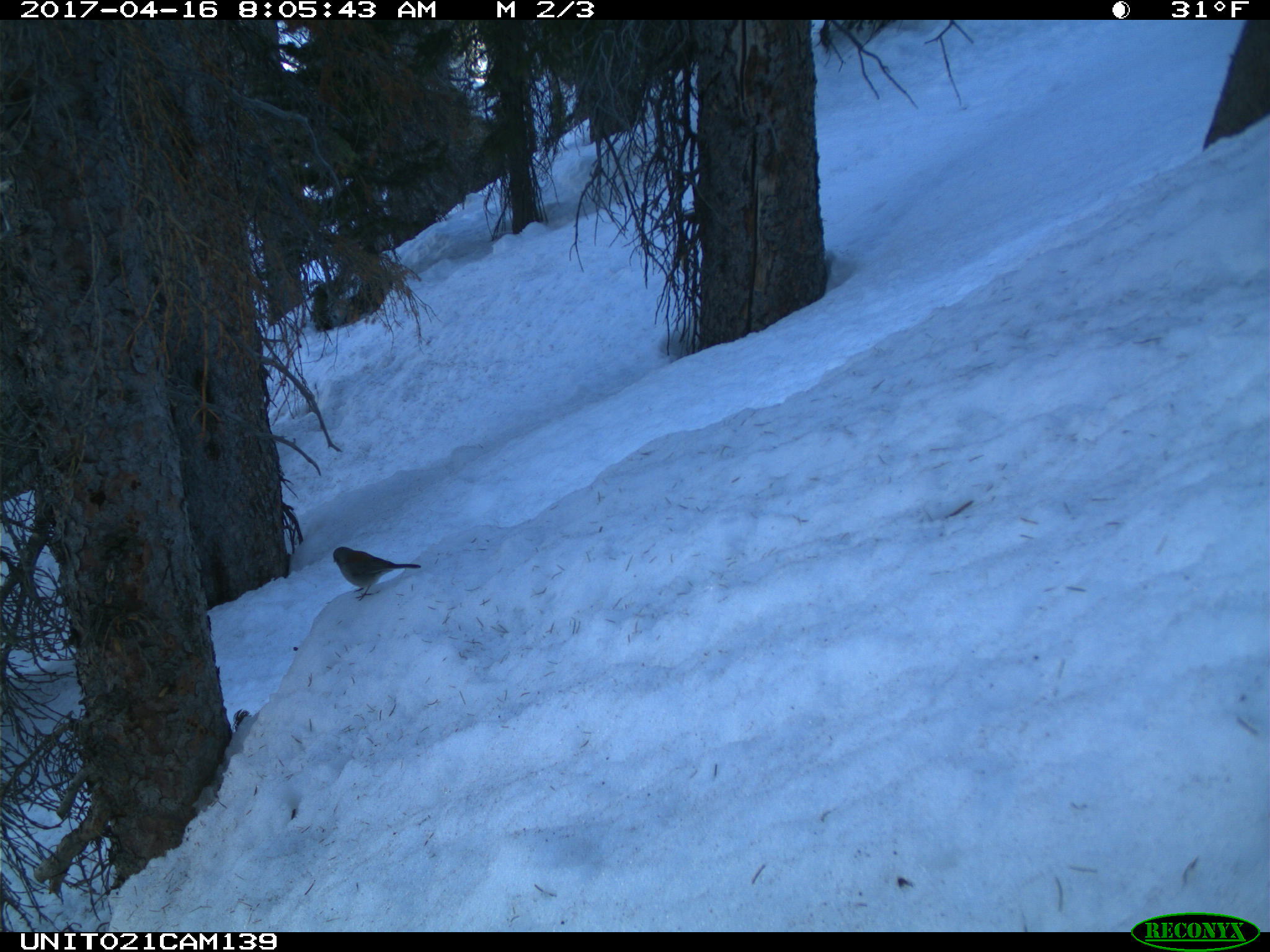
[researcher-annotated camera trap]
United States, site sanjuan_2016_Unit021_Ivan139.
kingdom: Animalia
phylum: Chordata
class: Aves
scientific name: Aves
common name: birds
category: unidentified bird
Unidentified bird (birds) (Aves).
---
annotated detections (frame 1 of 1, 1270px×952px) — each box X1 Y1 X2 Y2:
animal: 333 546 423 602